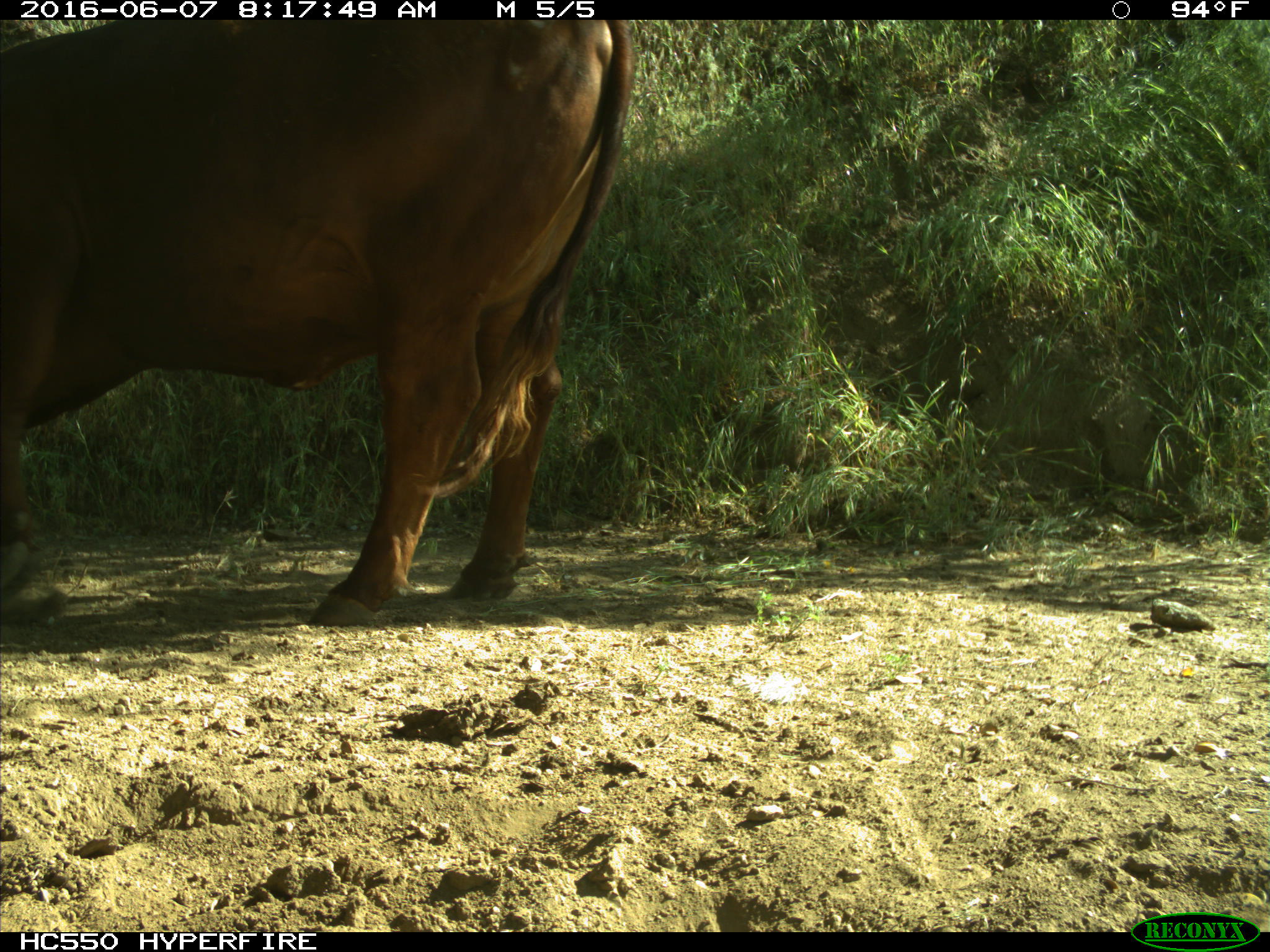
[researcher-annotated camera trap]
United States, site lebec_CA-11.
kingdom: Animalia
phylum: Chordata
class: Mammalia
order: Artiodactyla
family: Bovidae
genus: Bos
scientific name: Bos taurus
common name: domestic cow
Bos taurus (domestic cow).